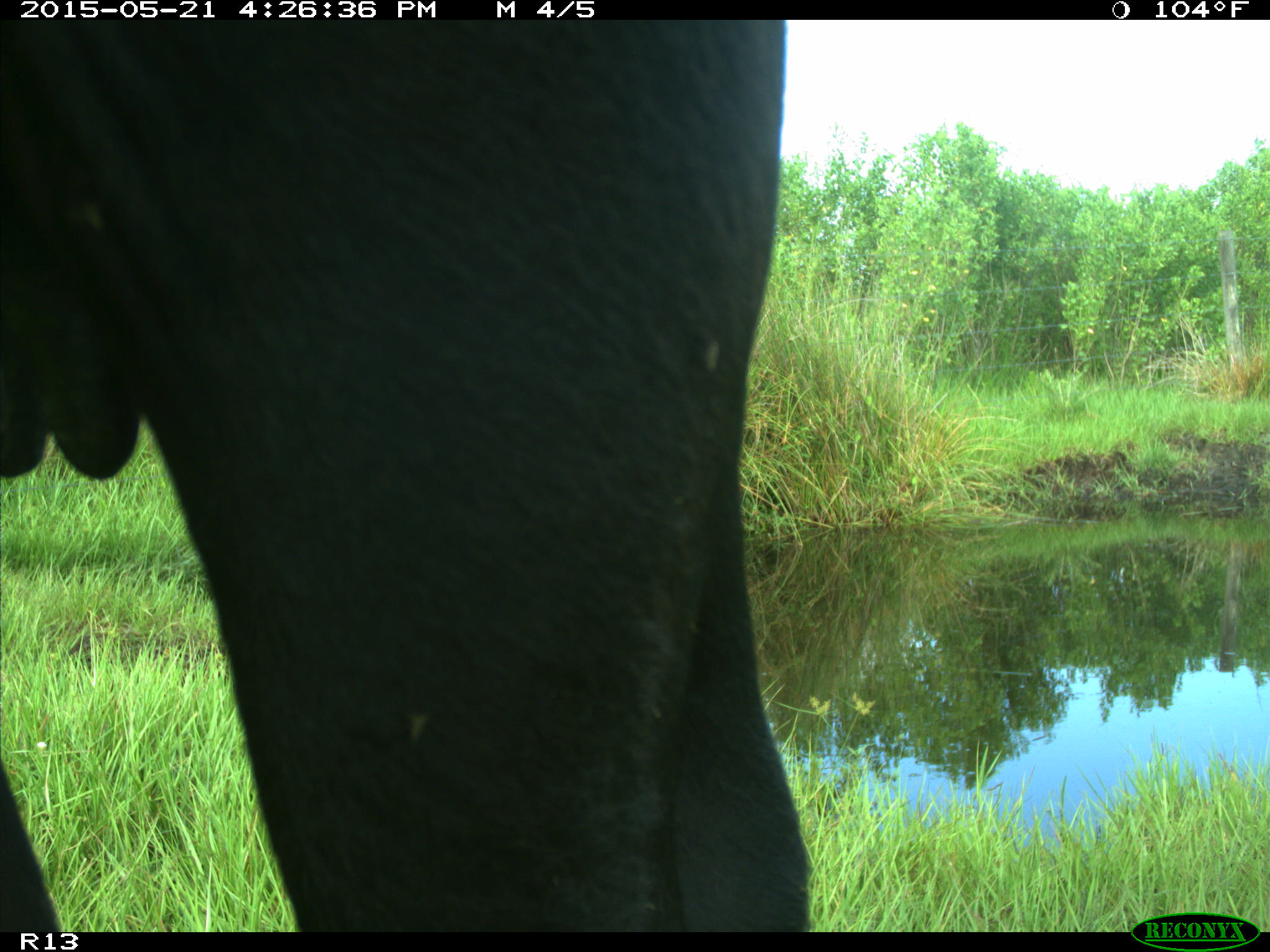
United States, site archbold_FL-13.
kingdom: Animalia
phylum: Chordata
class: Mammalia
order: Artiodactyla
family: Bovidae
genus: Bos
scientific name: Bos taurus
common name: domestic cow